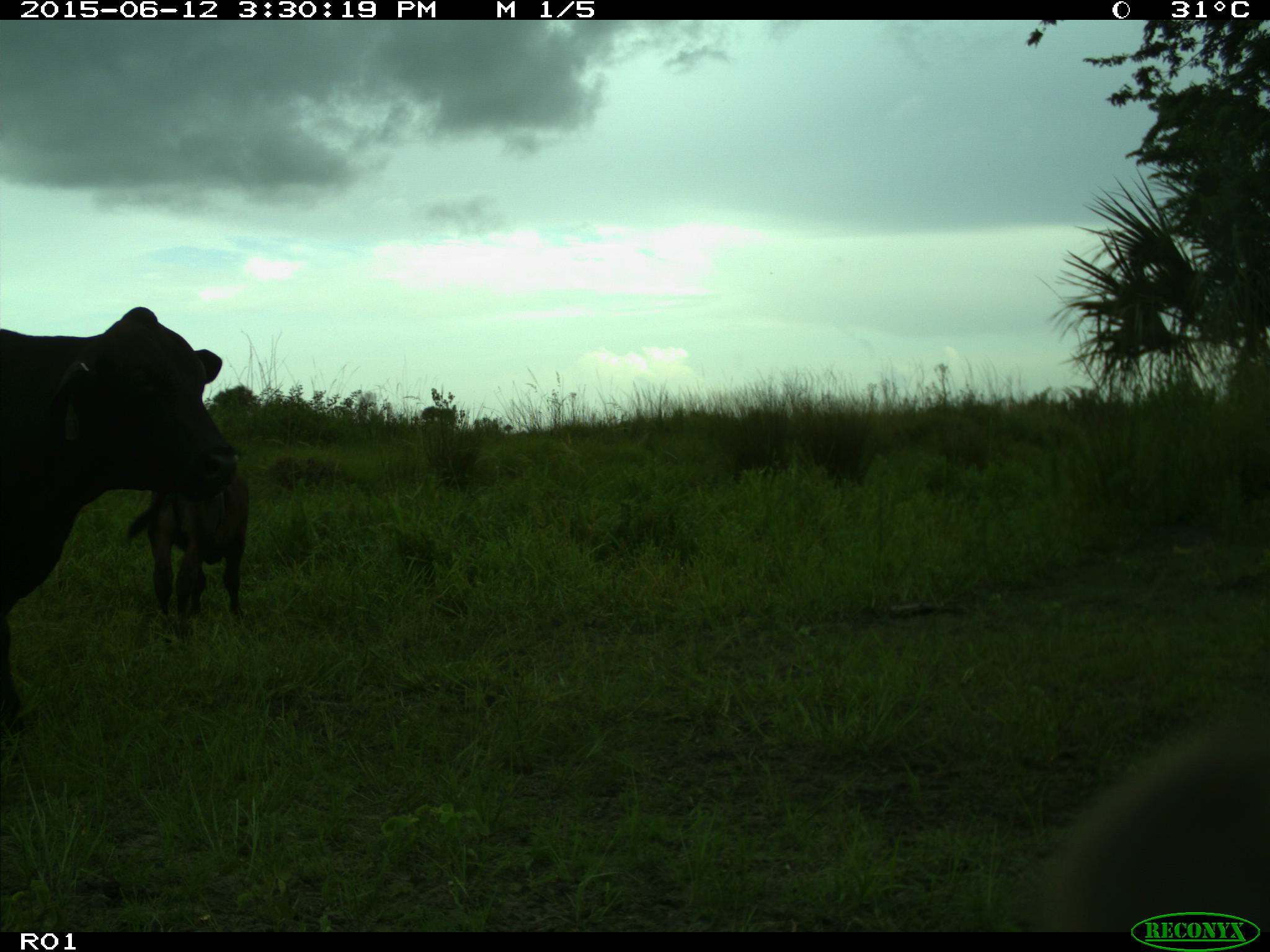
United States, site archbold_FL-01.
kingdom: Animalia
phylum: Chordata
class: Mammalia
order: Artiodactyla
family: Bovidae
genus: Bos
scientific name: Bos taurus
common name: domestic cow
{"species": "Bos taurus (domestic cow)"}